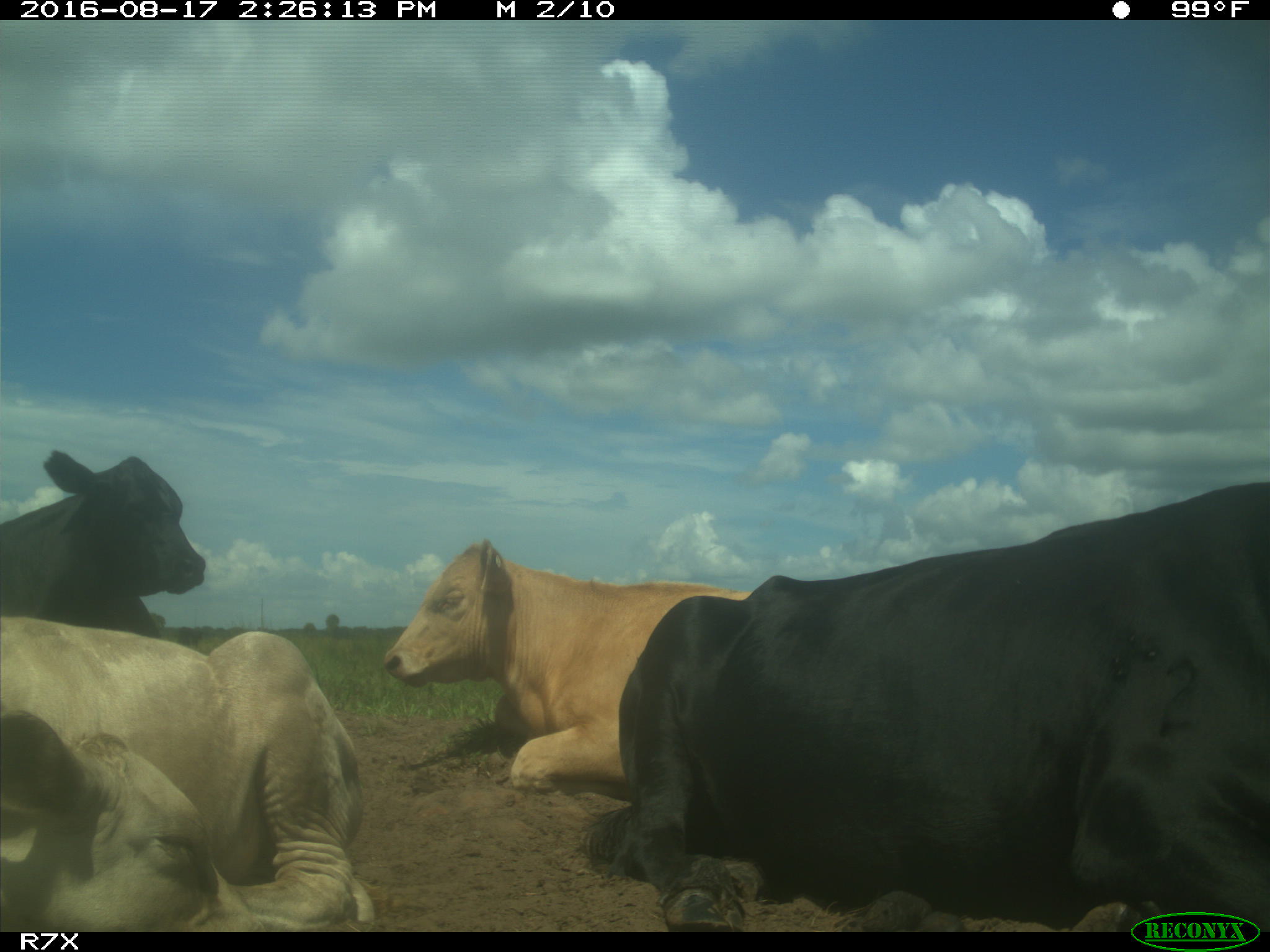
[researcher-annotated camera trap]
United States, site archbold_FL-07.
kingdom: Animalia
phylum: Chordata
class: Mammalia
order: Artiodactyla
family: Bovidae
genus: Bos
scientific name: Bos taurus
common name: domestic cow